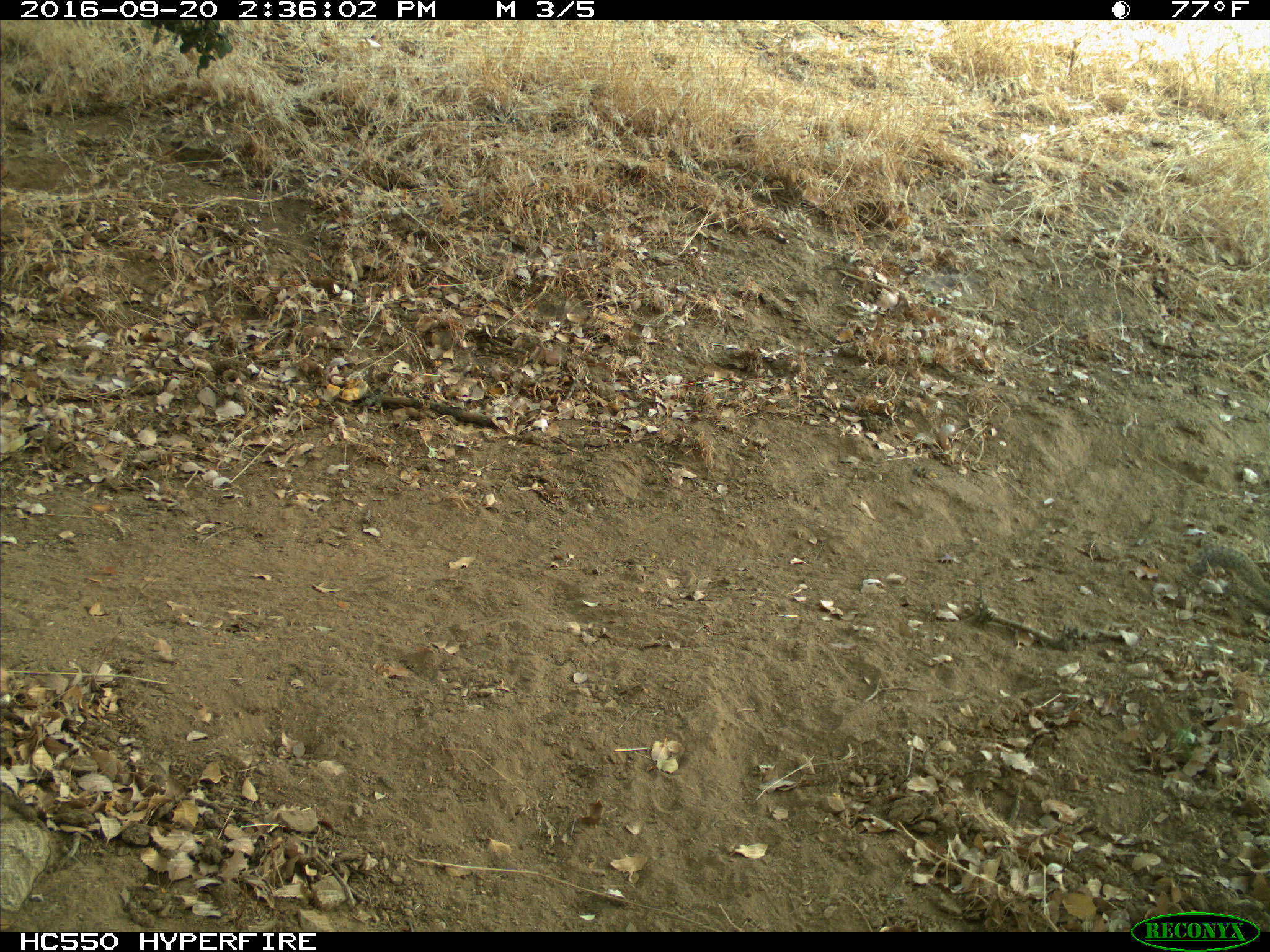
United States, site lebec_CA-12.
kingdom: Animalia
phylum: Chordata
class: Mammalia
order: Rodentia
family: Sciuridae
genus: Otospermophilus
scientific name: Otospermophilus beecheyi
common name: california ground squirrel